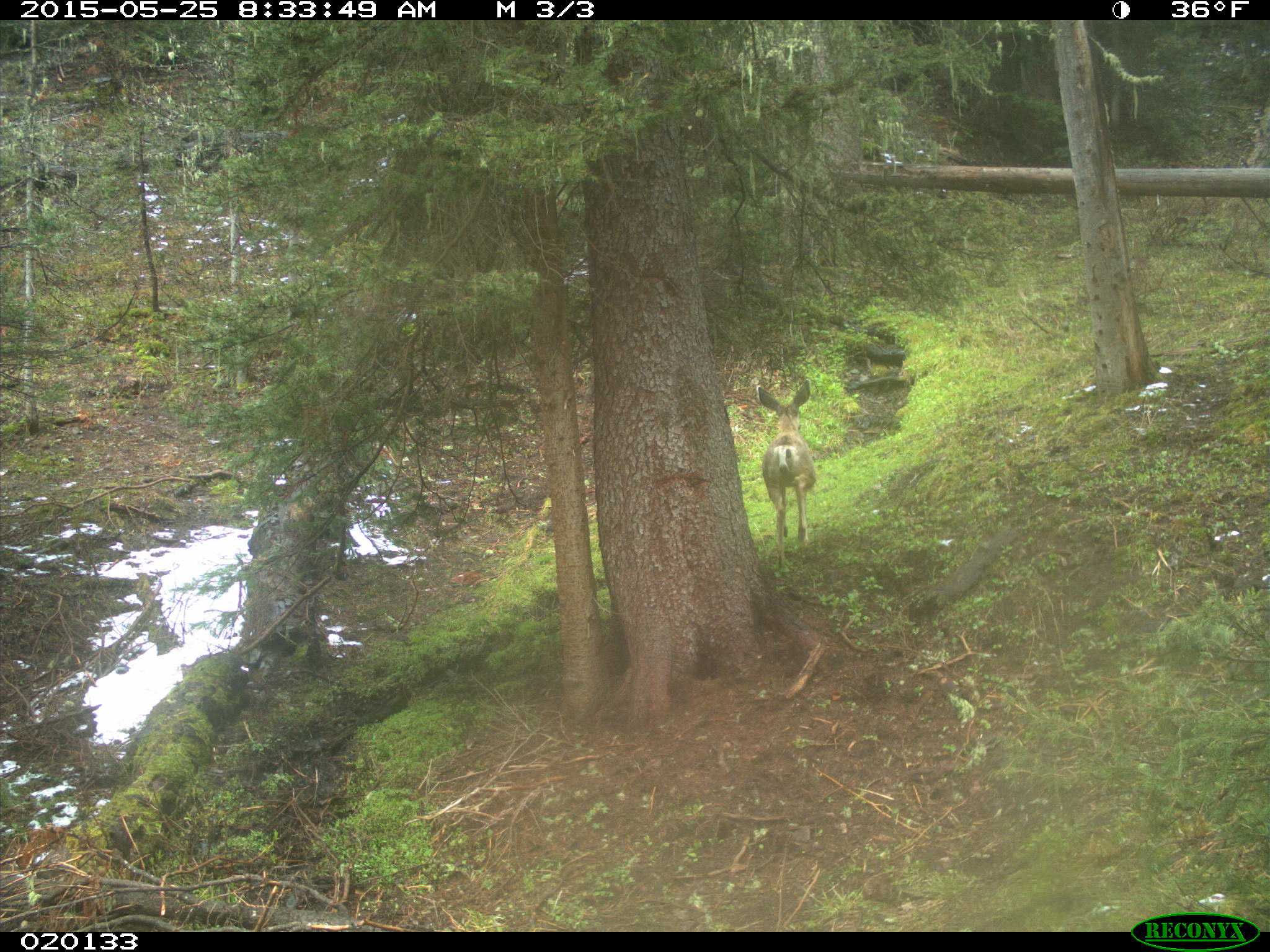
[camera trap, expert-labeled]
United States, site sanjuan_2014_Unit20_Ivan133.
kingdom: Animalia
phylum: Chordata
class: Mammalia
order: Artiodactyla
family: Cervidae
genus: Odocoileus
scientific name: Odocoileus hemionus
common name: mule deer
Odocoileus hemionus (mule deer).